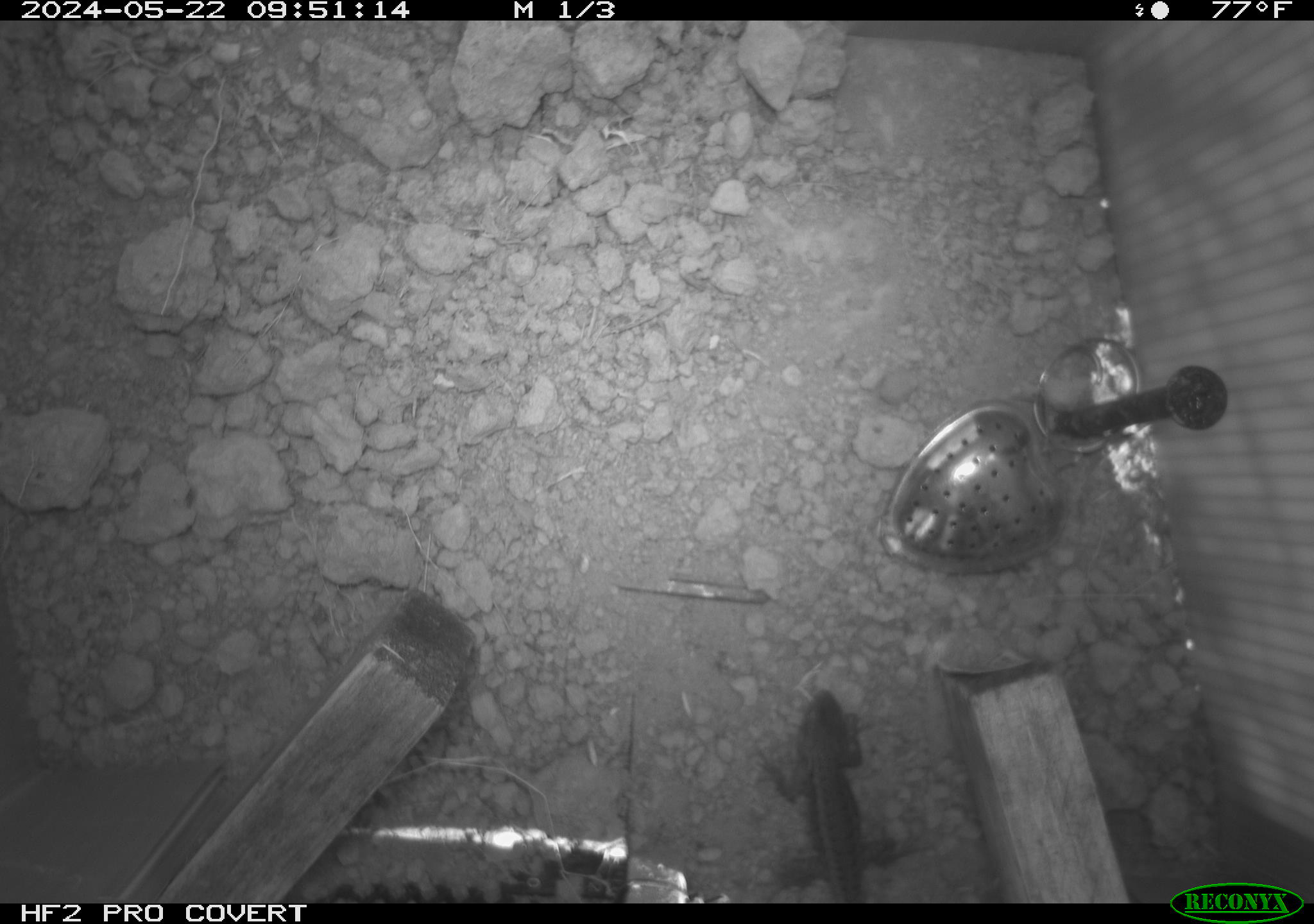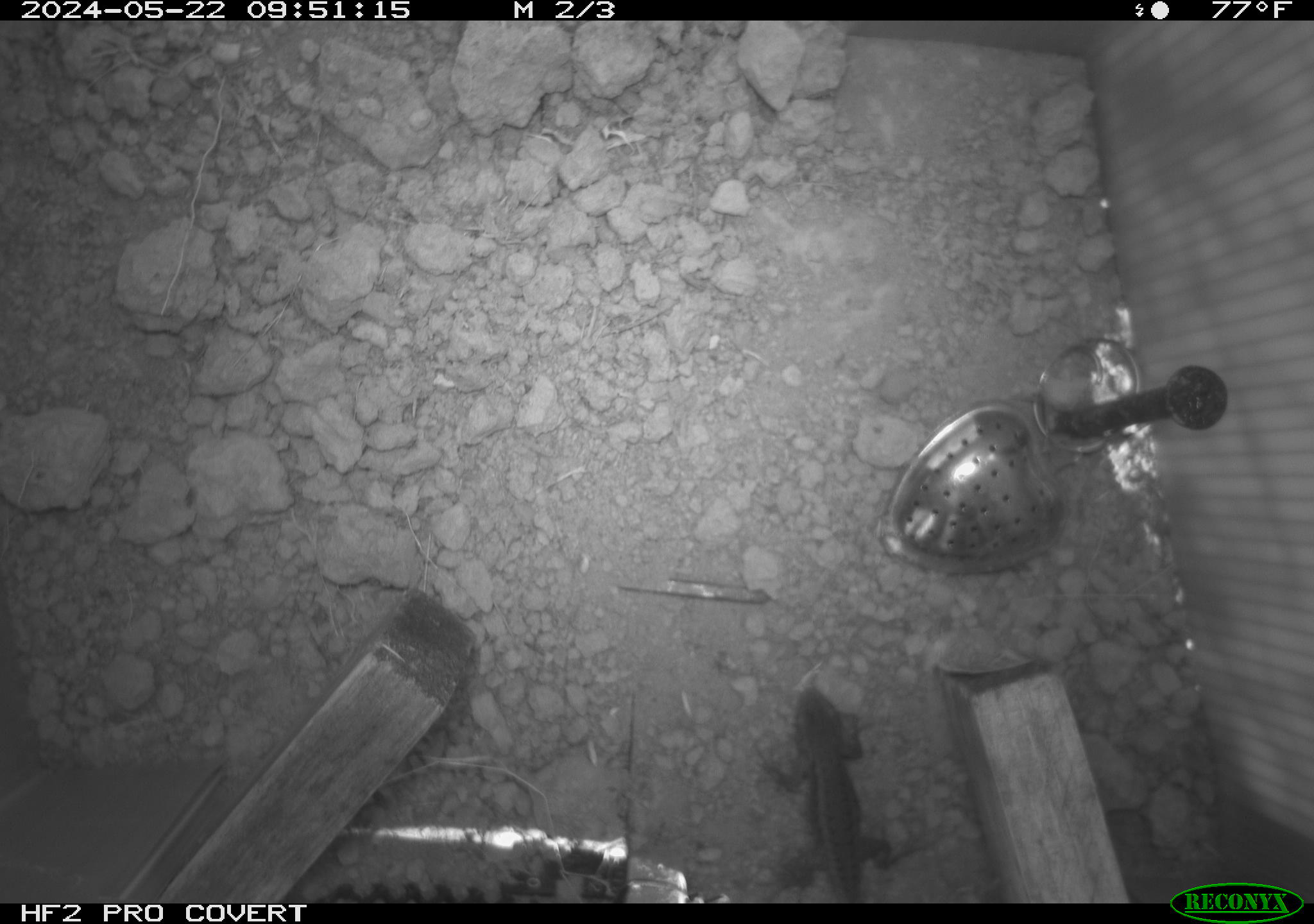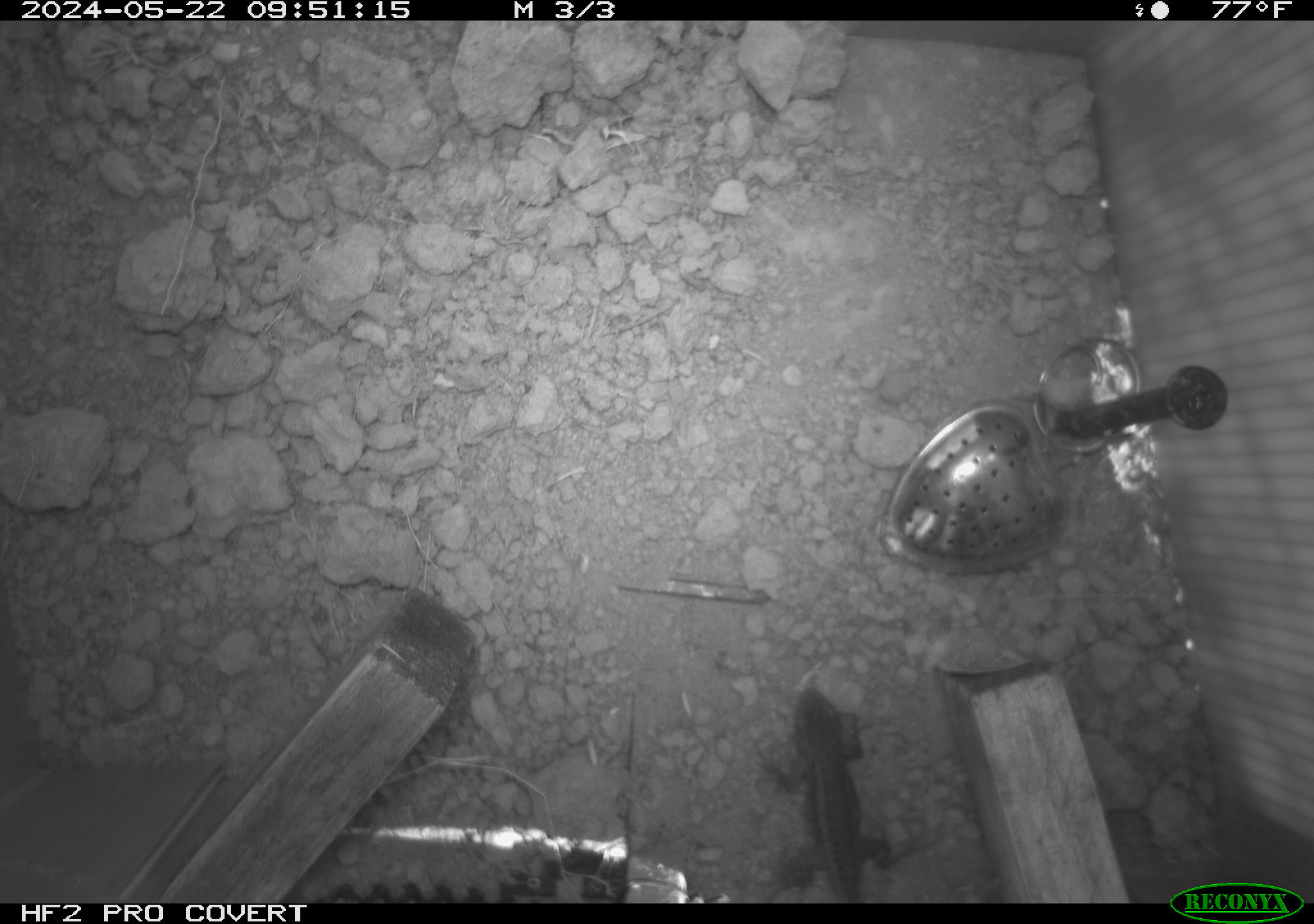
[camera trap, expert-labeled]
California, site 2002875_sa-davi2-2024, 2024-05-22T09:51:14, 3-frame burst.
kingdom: Animalia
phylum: Chordata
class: Reptilia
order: Squamata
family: Phrynosomatidae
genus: Sceloporus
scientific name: Sceloporus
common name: spiny lizards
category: sceloporus species